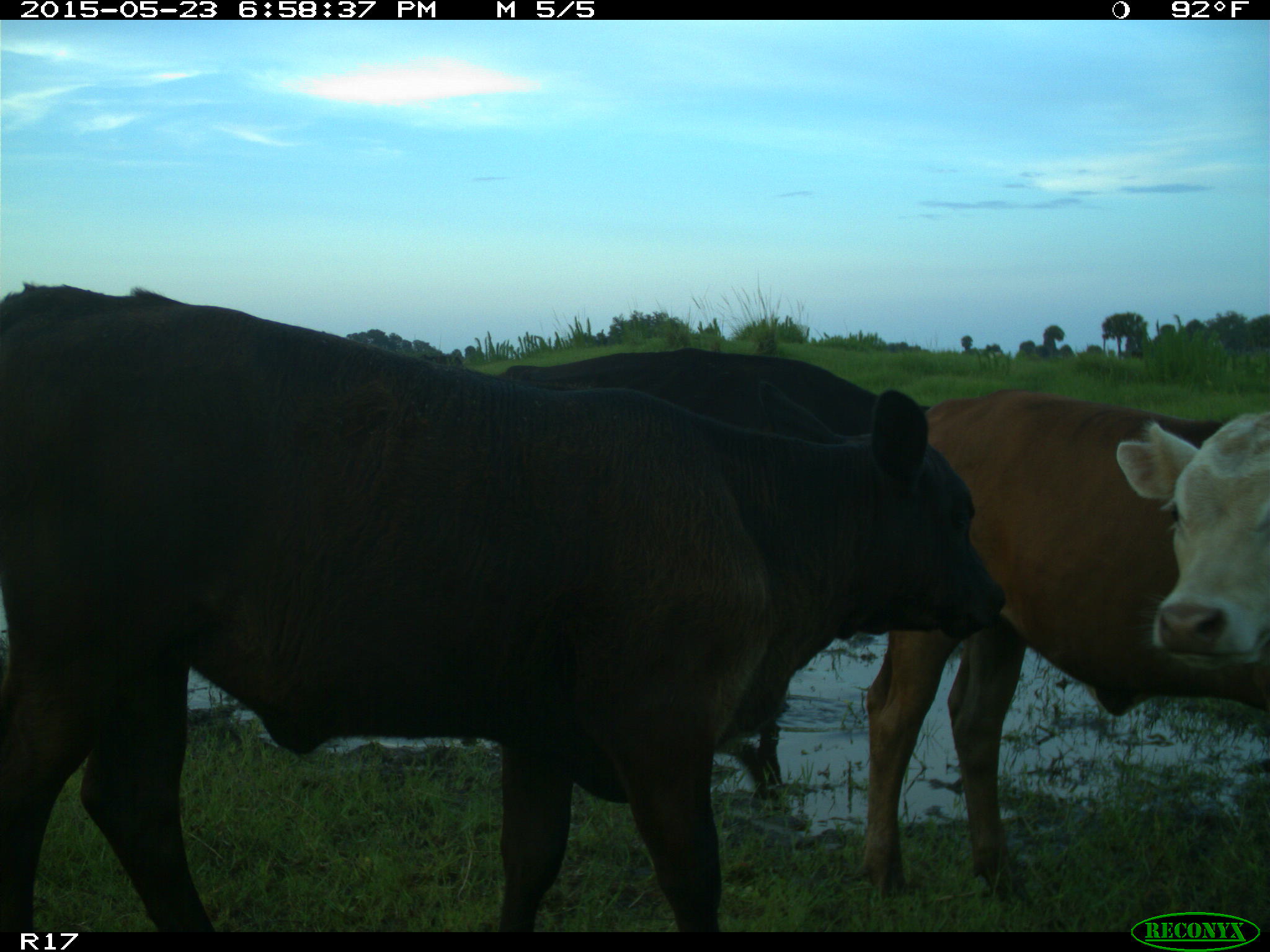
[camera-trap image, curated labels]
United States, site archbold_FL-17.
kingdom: Animalia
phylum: Chordata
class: Mammalia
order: Artiodactyla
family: Bovidae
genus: Bos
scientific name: Bos taurus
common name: domestic cow